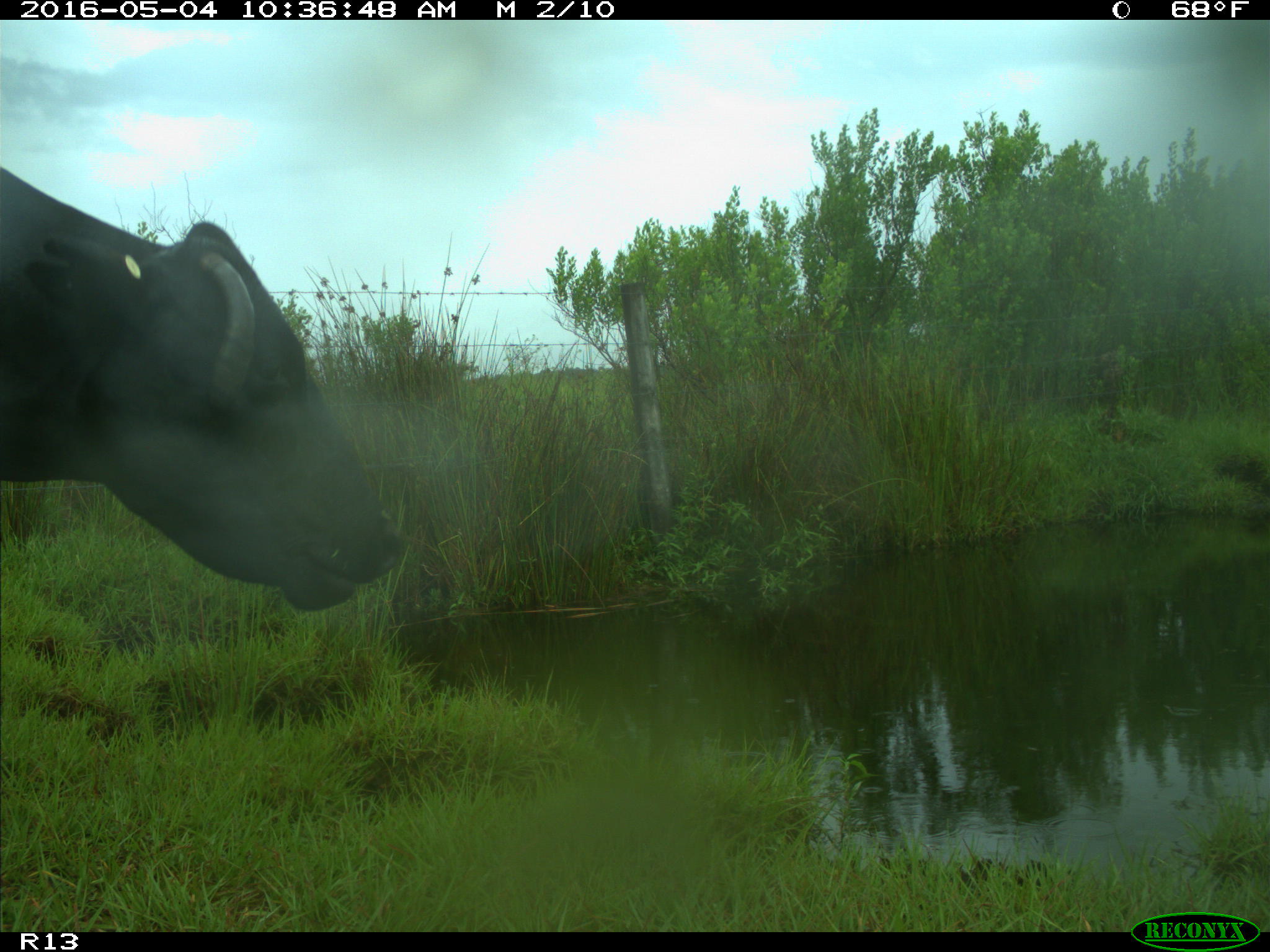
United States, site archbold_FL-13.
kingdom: Animalia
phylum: Chordata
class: Mammalia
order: Artiodactyla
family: Bovidae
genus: Bos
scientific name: Bos taurus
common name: domestic cow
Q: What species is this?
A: Bos taurus (domestic cow).